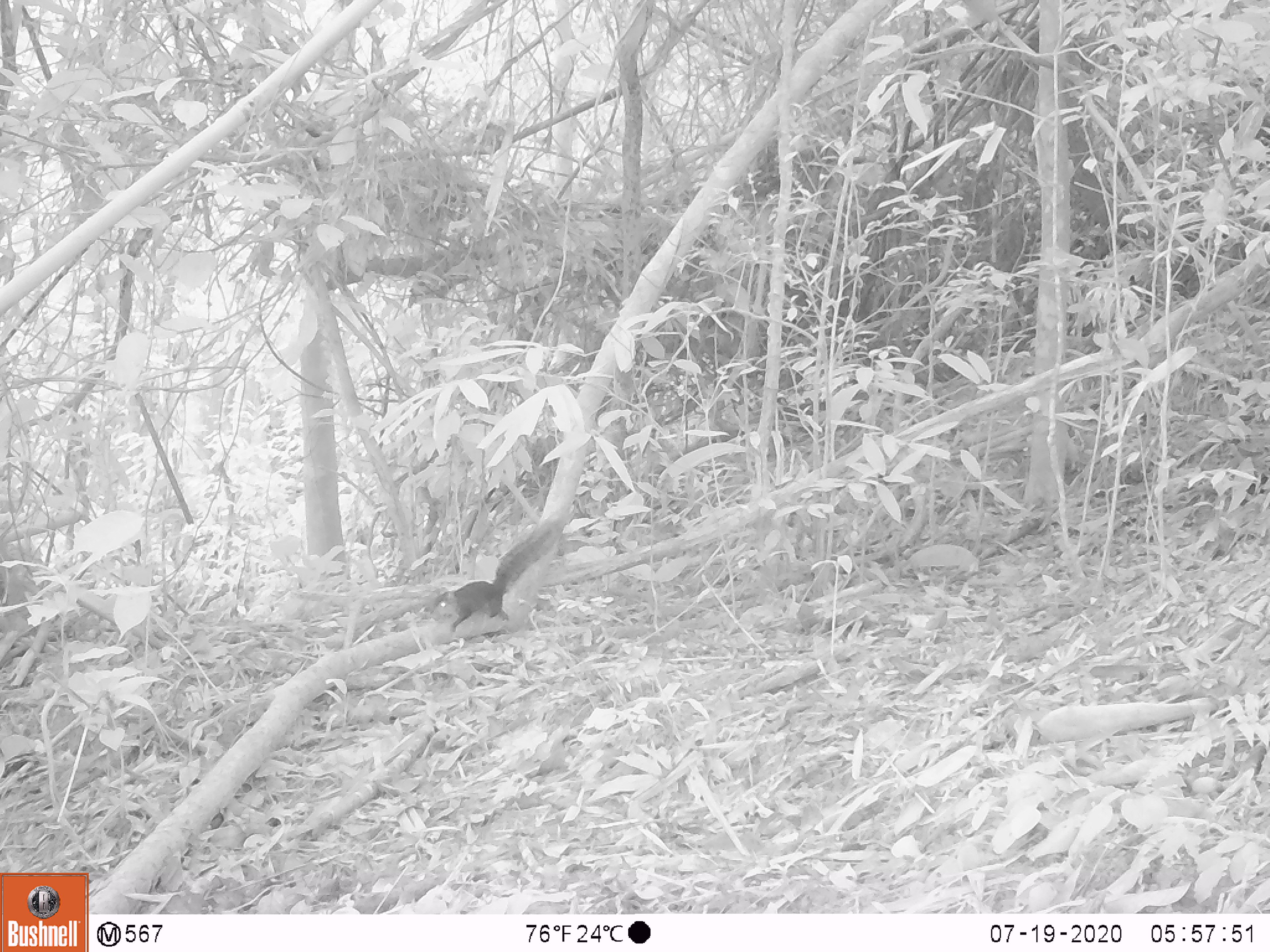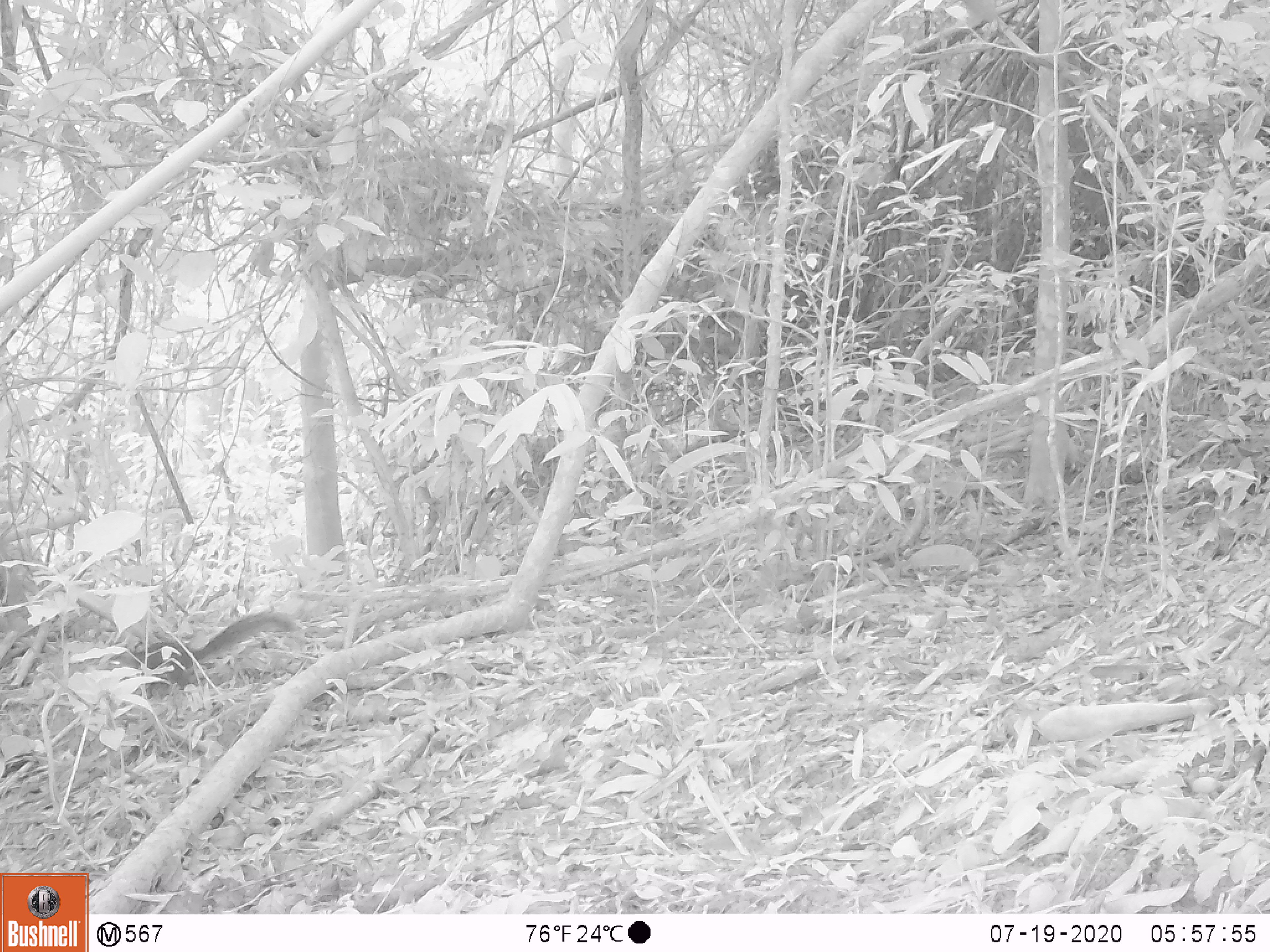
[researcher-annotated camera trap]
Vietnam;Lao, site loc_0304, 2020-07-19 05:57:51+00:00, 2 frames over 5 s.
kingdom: Animalia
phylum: Chordata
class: Mammalia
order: Rodentia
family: Sciuridae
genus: Dremomys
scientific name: Dremomys rufigenis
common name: red-cheeked squirrel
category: red cheeked squirrel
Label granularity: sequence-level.